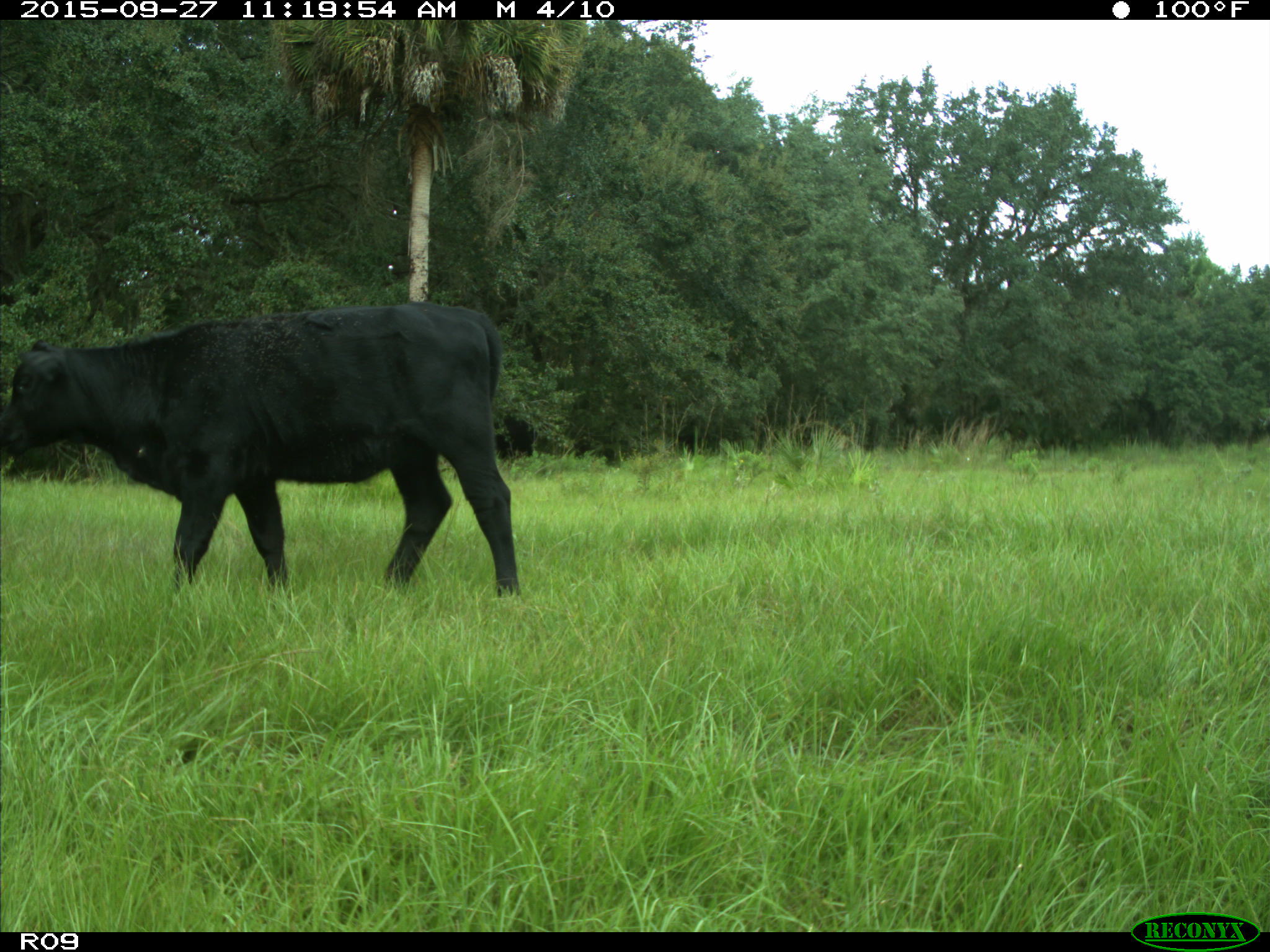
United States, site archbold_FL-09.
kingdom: Animalia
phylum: Chordata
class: Mammalia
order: Artiodactyla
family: Bovidae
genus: Bos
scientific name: Bos taurus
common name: domestic cow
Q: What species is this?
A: Bos taurus (domestic cow).